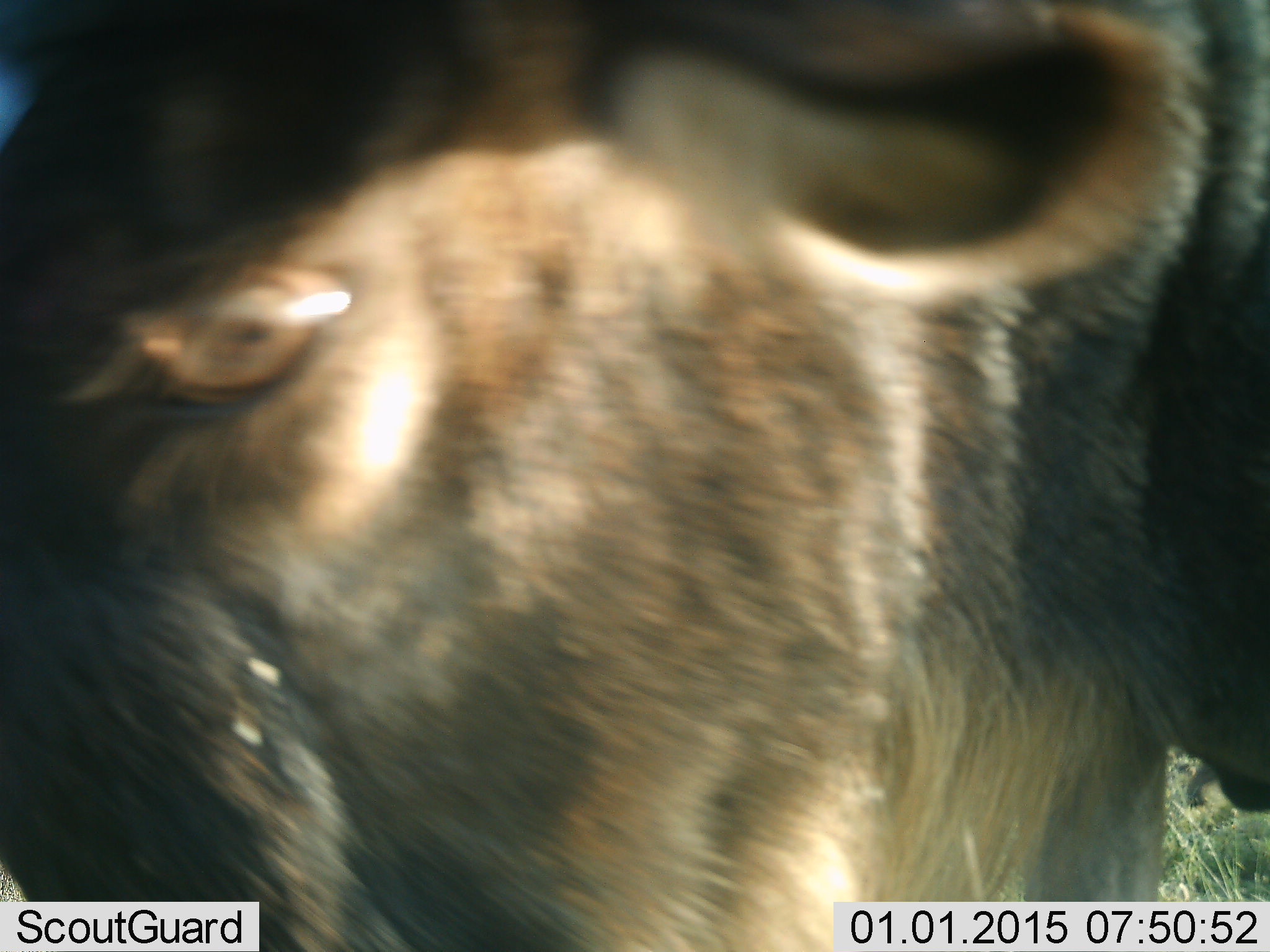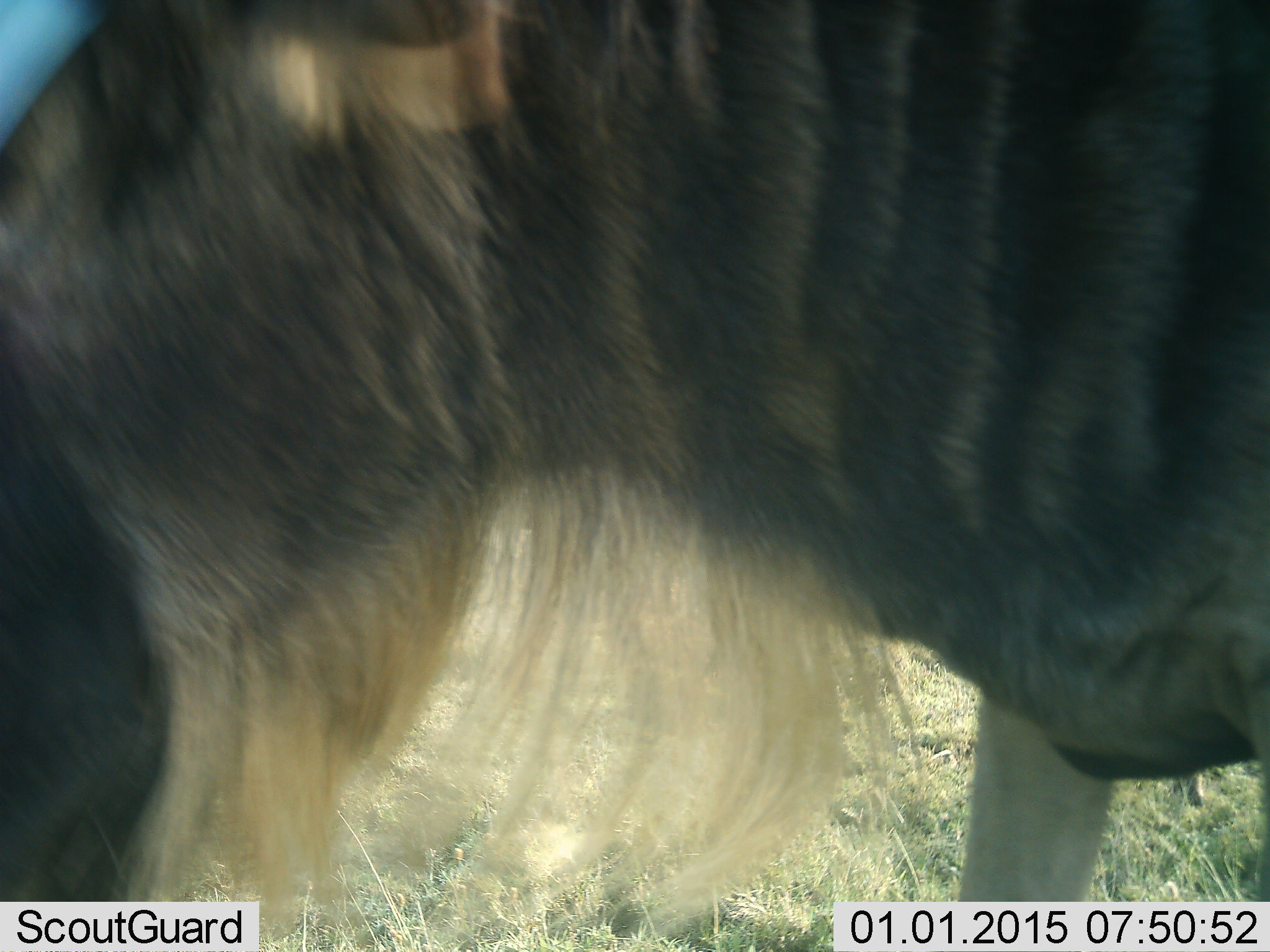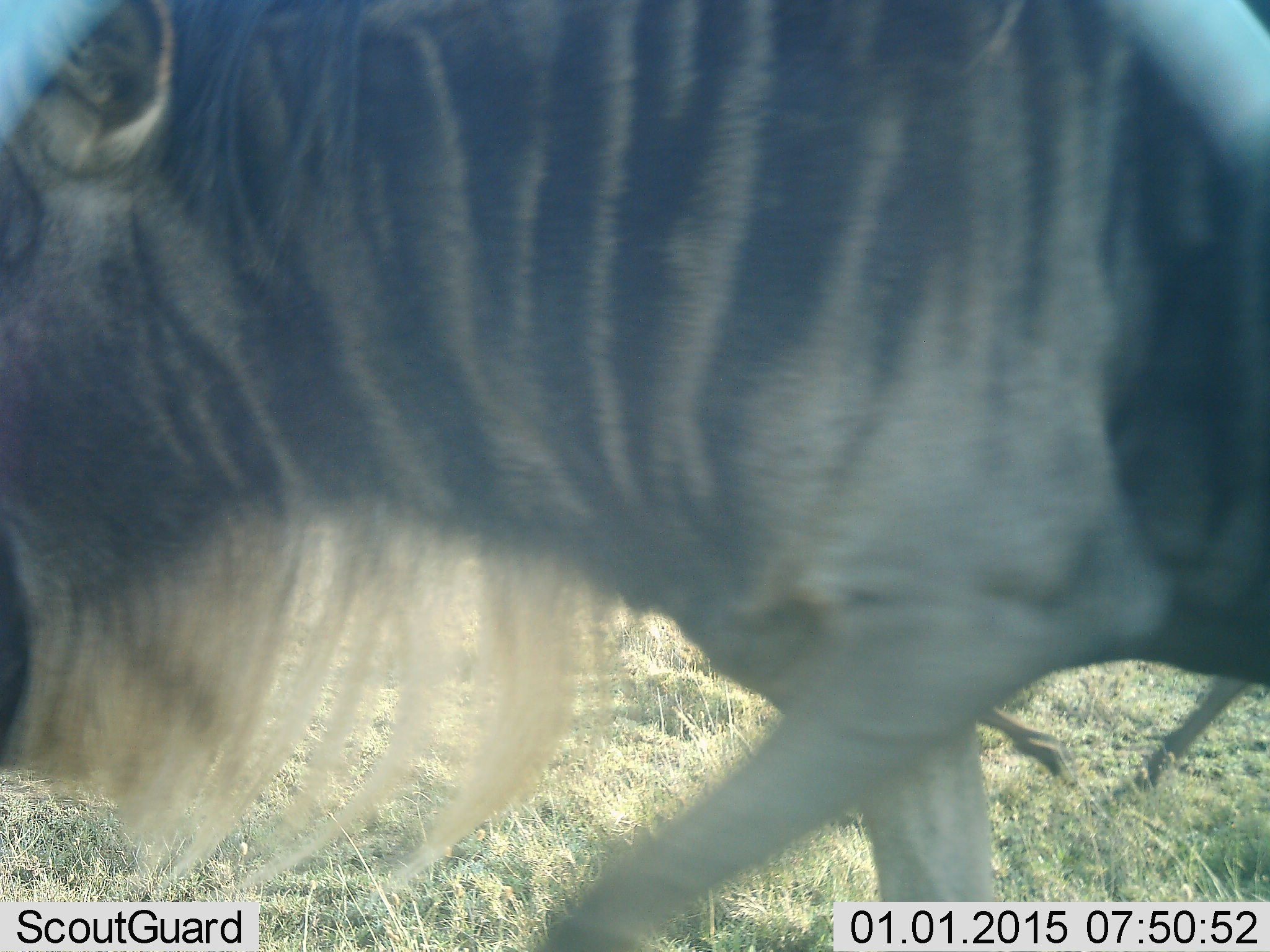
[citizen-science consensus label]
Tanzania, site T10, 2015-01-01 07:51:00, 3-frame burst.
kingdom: Animalia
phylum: Chordata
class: Mammalia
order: Artiodactyla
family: Bovidae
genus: Connochaetes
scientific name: Connochaetes taurinus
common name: blue wildebeest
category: wildebeest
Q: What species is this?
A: Wildebeest (blue wildebeest) (Connochaetes taurinus).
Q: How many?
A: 1.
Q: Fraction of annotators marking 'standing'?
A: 20%.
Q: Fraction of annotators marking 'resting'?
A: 0%.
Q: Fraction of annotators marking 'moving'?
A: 70%.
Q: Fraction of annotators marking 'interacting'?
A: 0%.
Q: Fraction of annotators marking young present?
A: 0%.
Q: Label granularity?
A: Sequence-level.